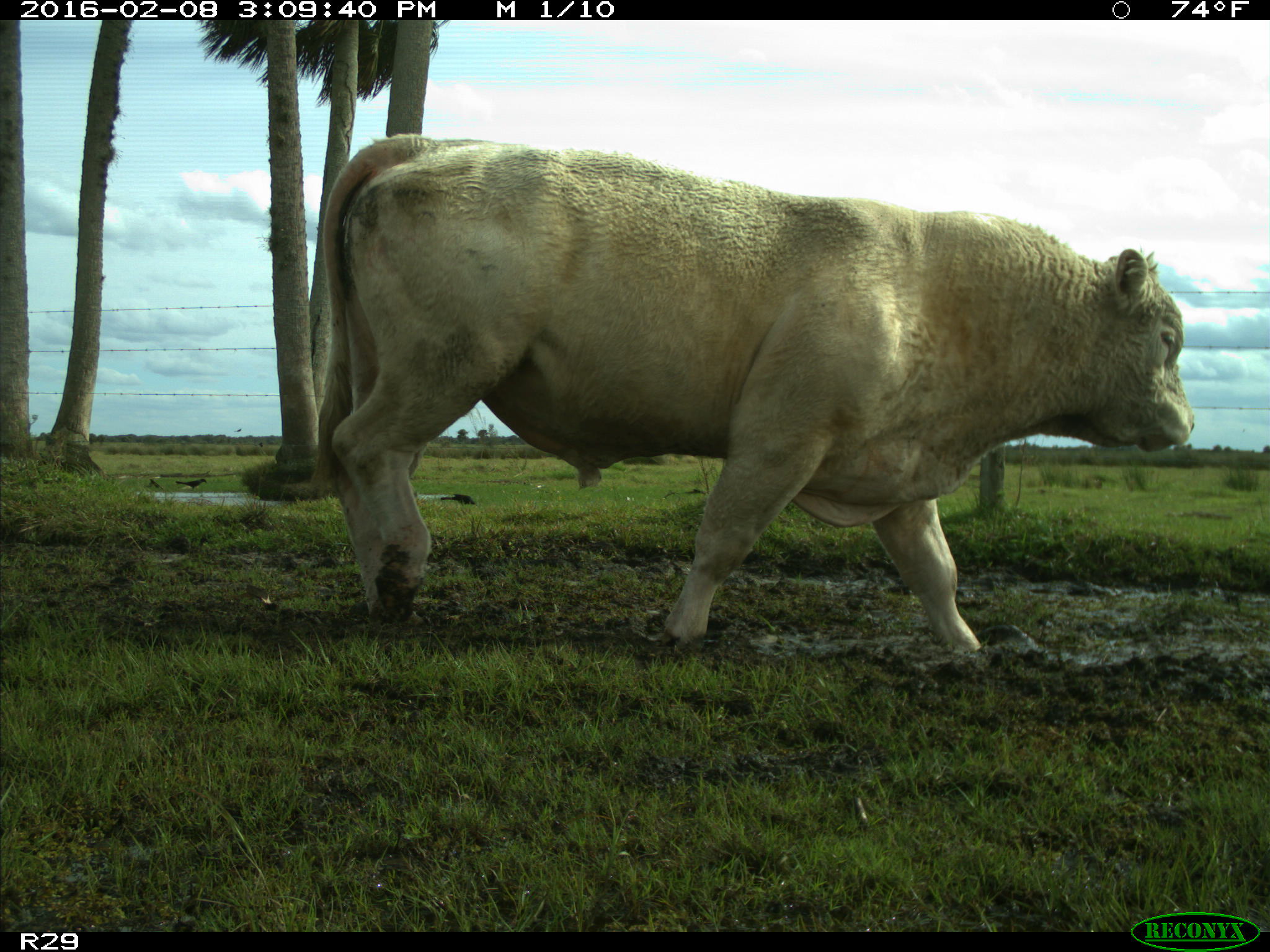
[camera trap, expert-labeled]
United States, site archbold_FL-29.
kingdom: Animalia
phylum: Chordata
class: Mammalia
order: Artiodactyla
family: Bovidae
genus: Bos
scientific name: Bos taurus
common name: domestic cow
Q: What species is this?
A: Bos taurus (domestic cow).